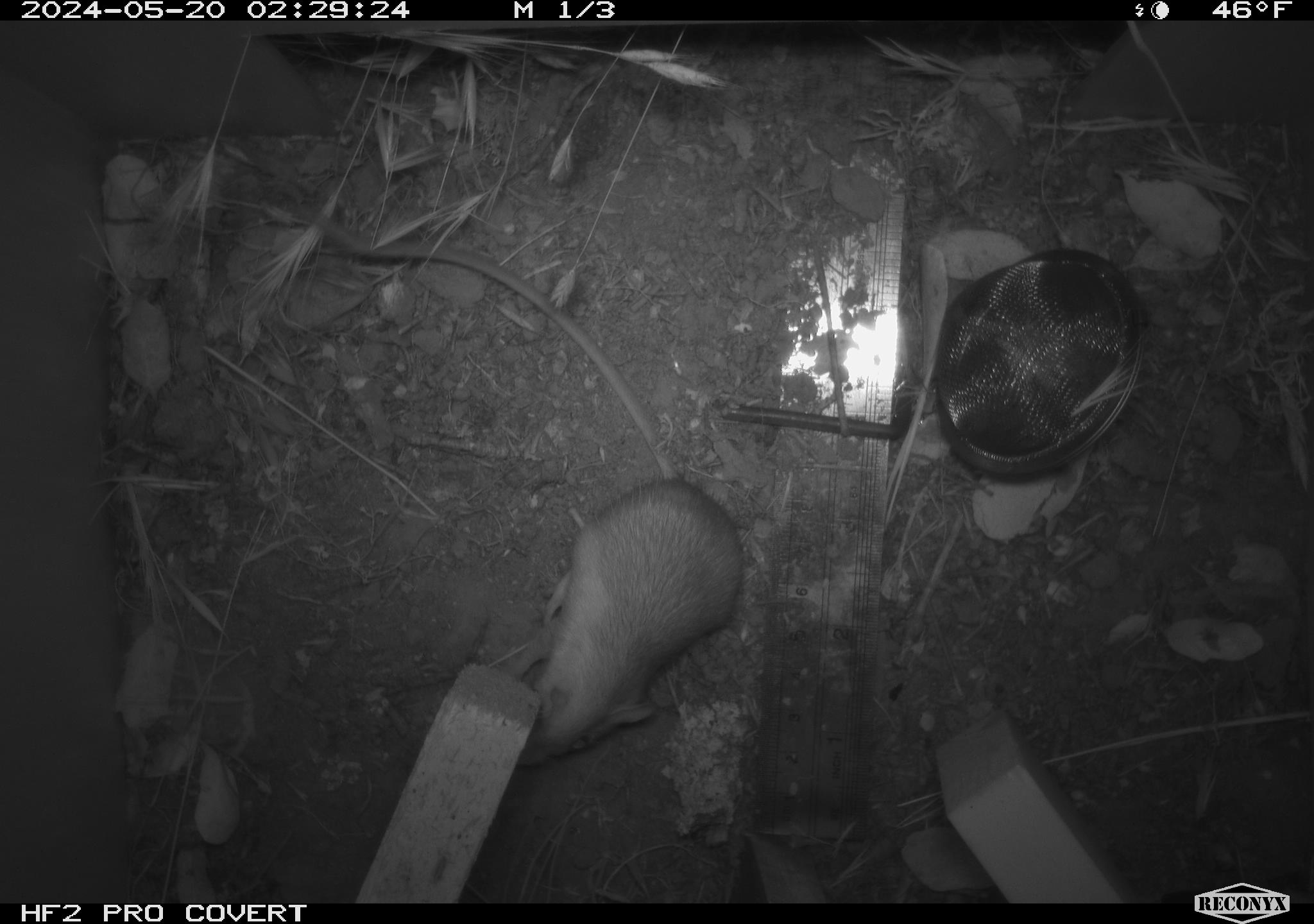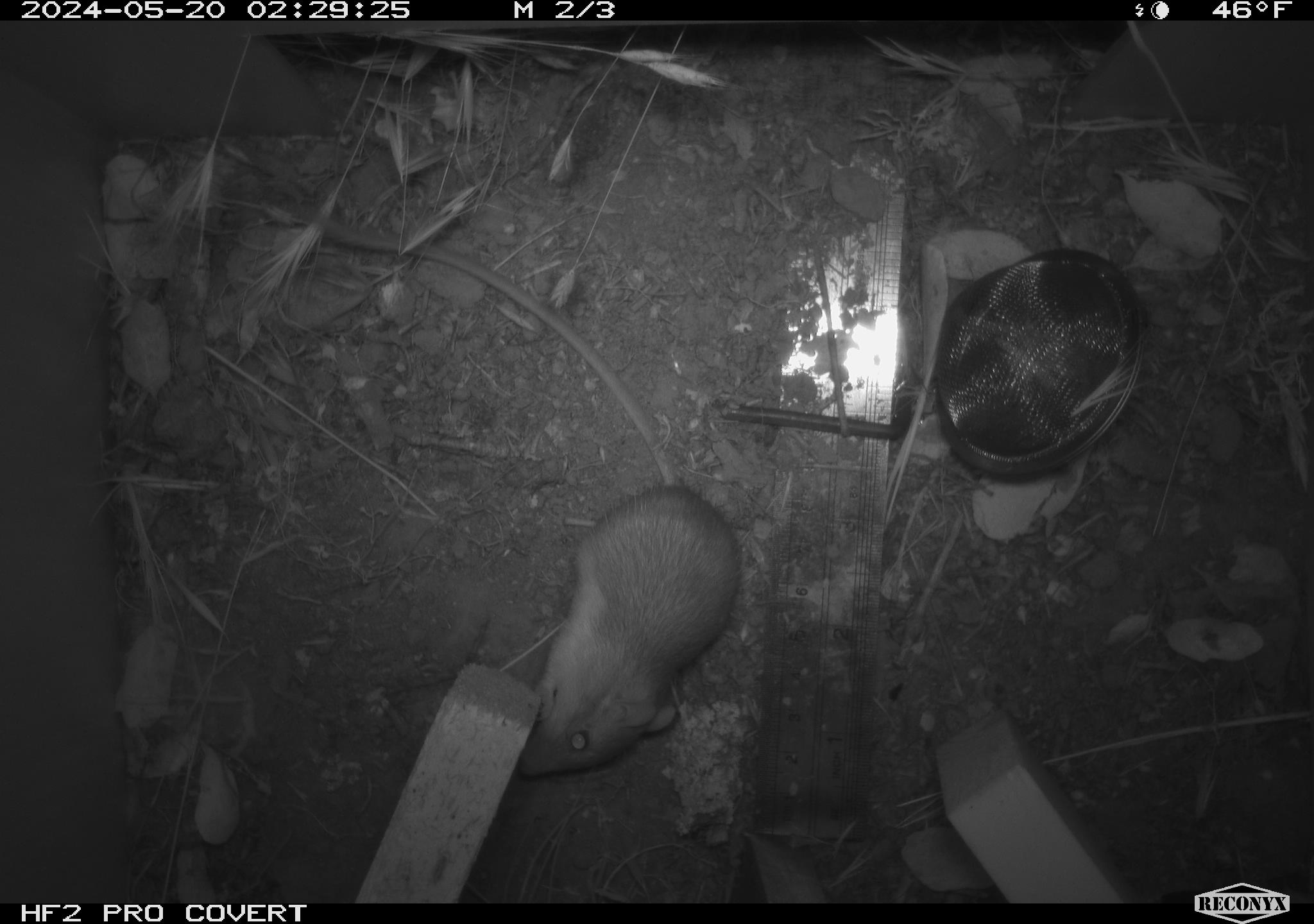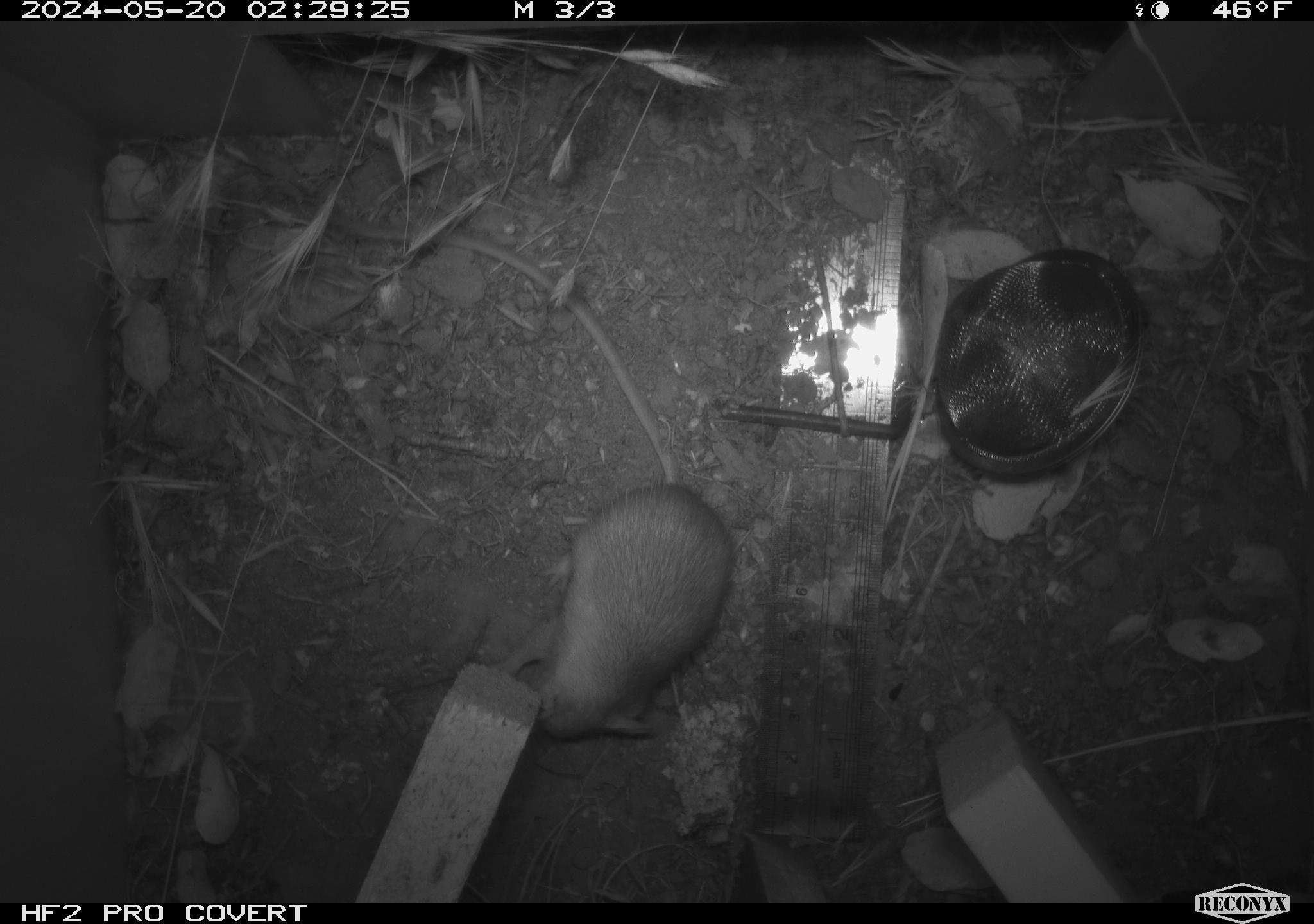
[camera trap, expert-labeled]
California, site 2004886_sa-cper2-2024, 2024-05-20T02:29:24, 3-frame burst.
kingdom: Animalia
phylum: Chordata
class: Mammalia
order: Rodentia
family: Heteromyidae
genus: Dipodomys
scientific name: Dipodomys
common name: kangaroo rats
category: dipodomys species